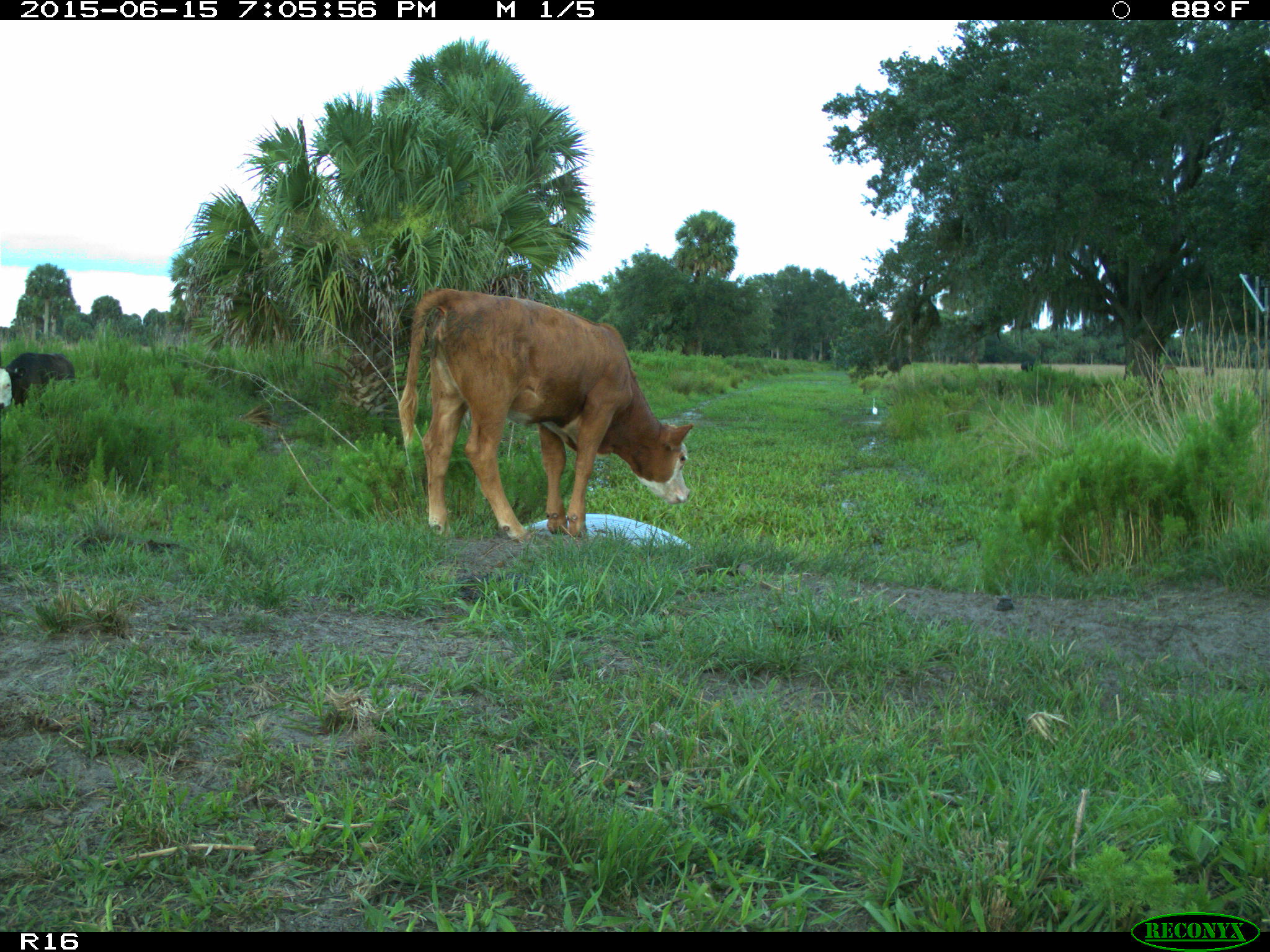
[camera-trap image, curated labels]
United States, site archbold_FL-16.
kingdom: Animalia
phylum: Chordata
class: Mammalia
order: Artiodactyla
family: Bovidae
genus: Bos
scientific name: Bos taurus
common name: domestic cow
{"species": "Bos taurus (domestic cow)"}